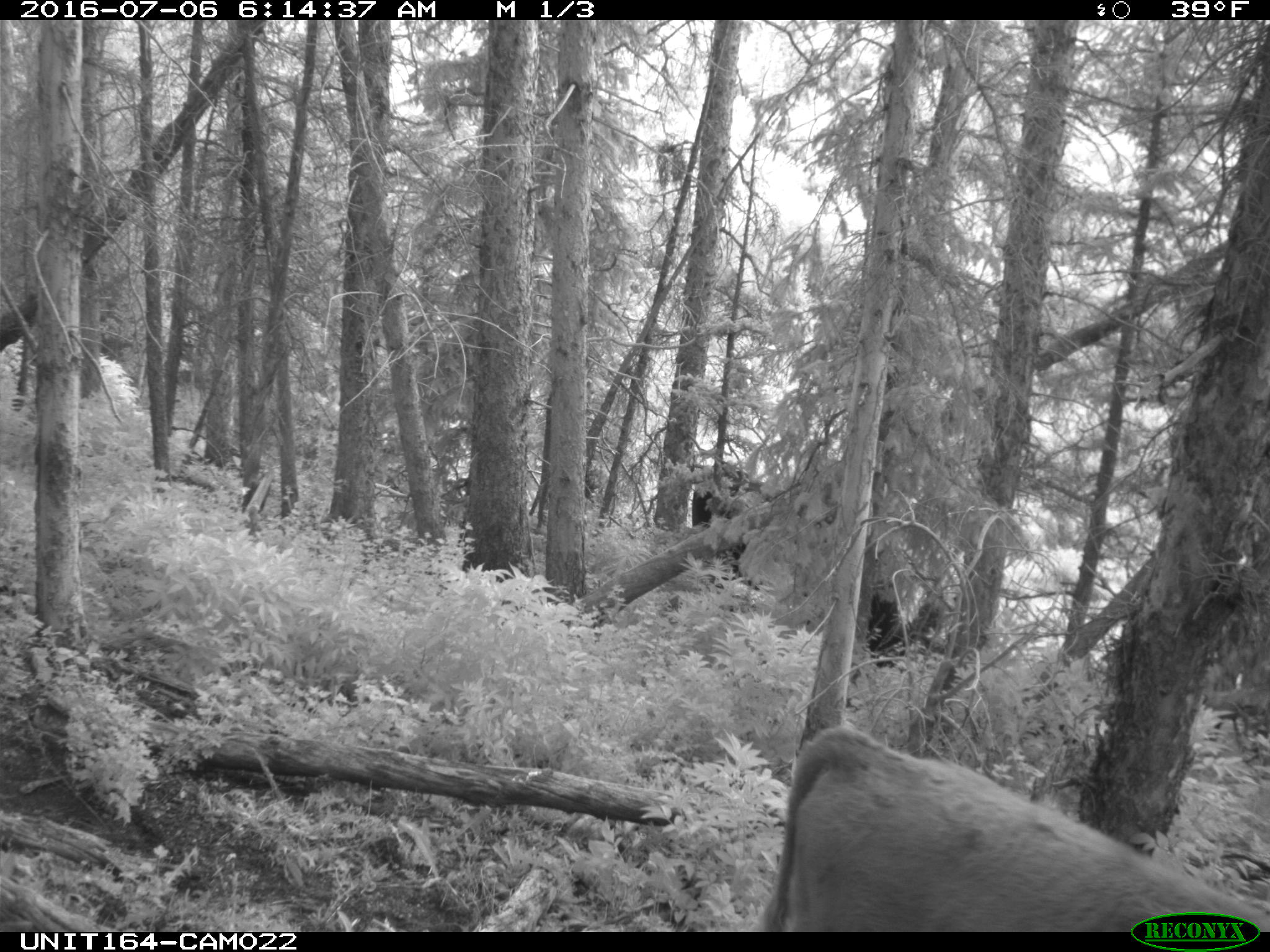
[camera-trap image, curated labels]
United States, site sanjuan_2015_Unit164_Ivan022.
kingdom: Animalia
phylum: Chordata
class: Mammalia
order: Artiodactyla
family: Bovidae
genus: Bos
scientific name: Bos taurus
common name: domestic cow